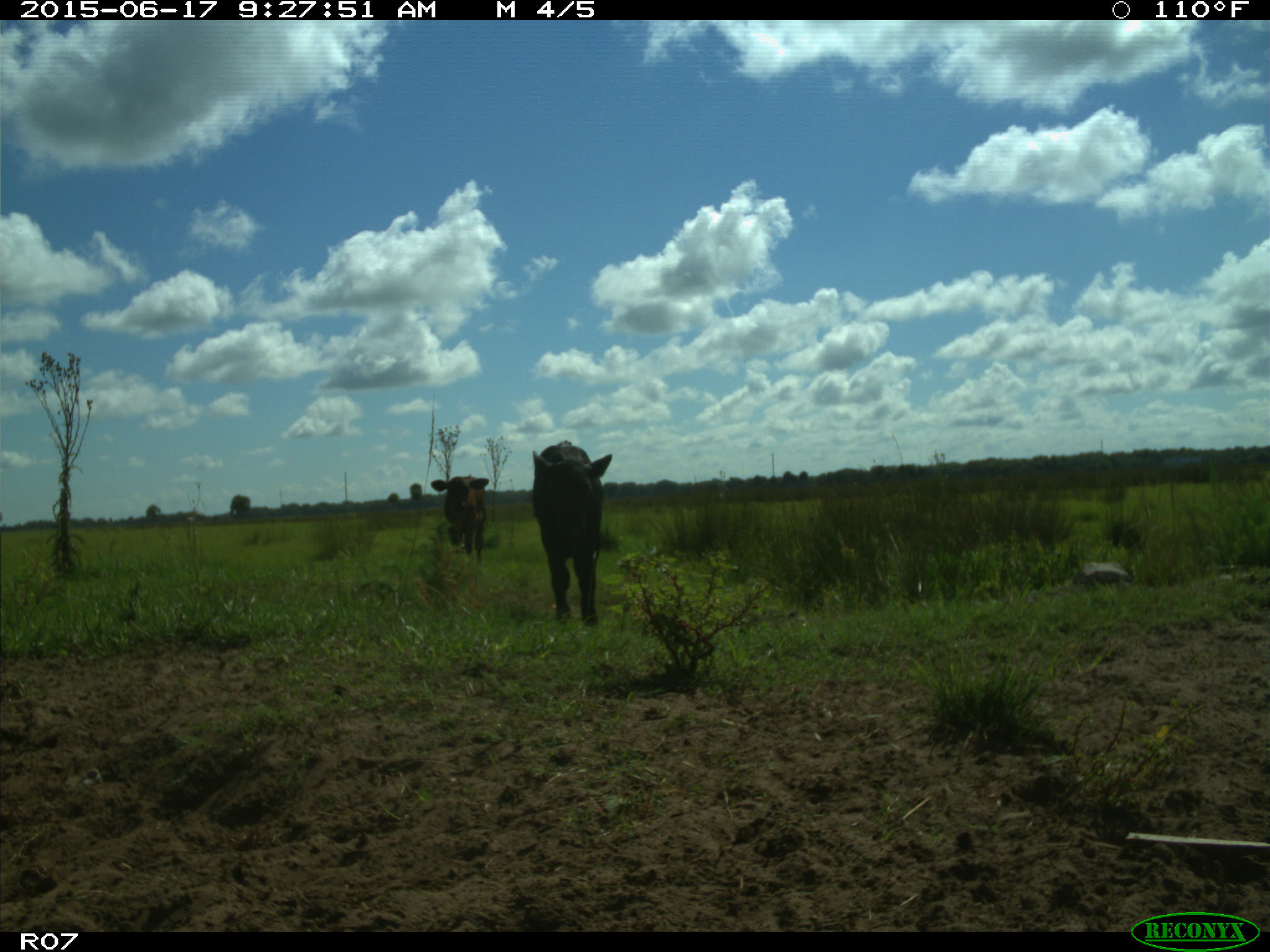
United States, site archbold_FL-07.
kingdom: Animalia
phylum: Chordata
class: Mammalia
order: Artiodactyla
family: Bovidae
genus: Bos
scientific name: Bos taurus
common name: domestic cow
Bos taurus (domestic cow).